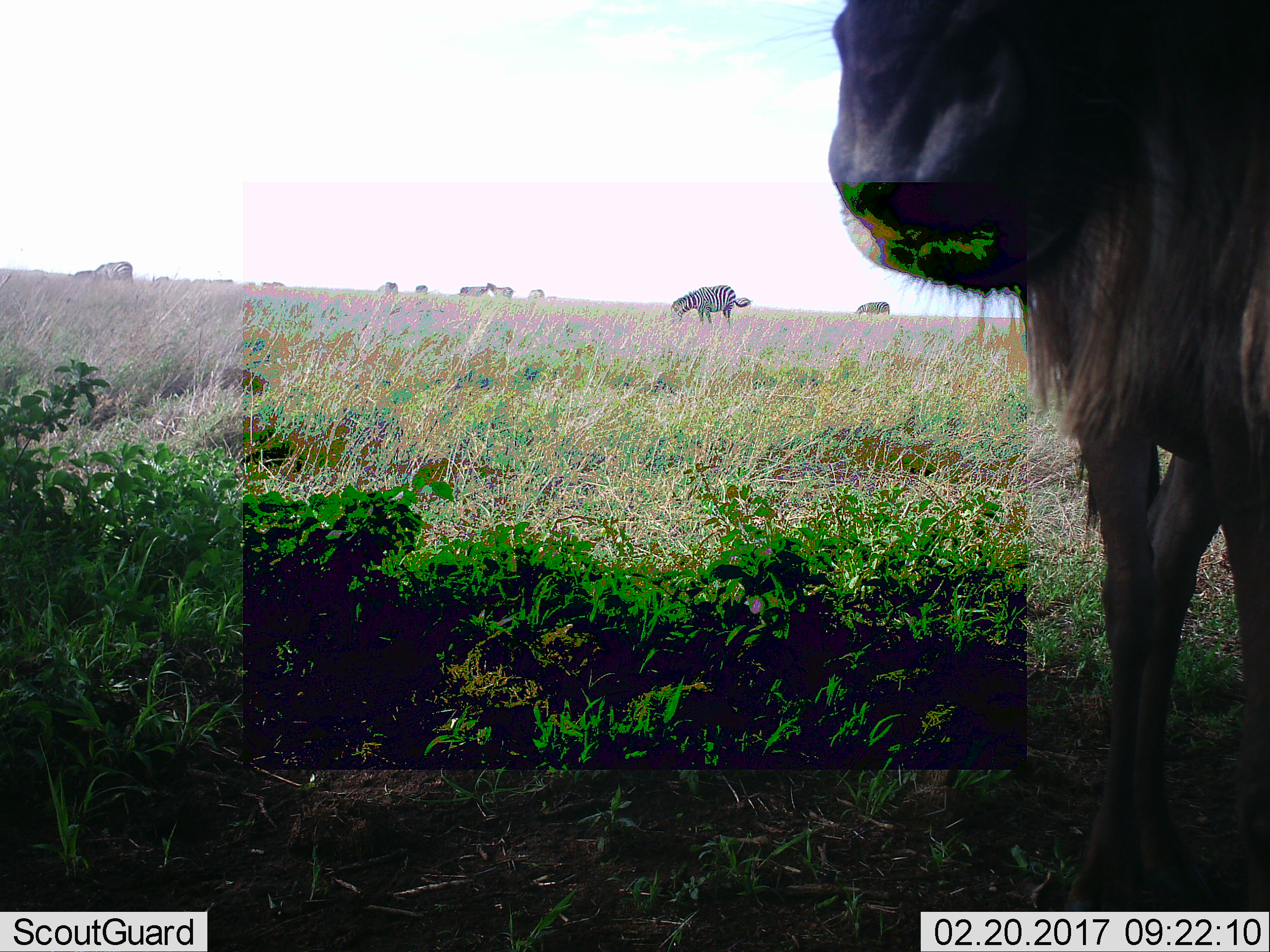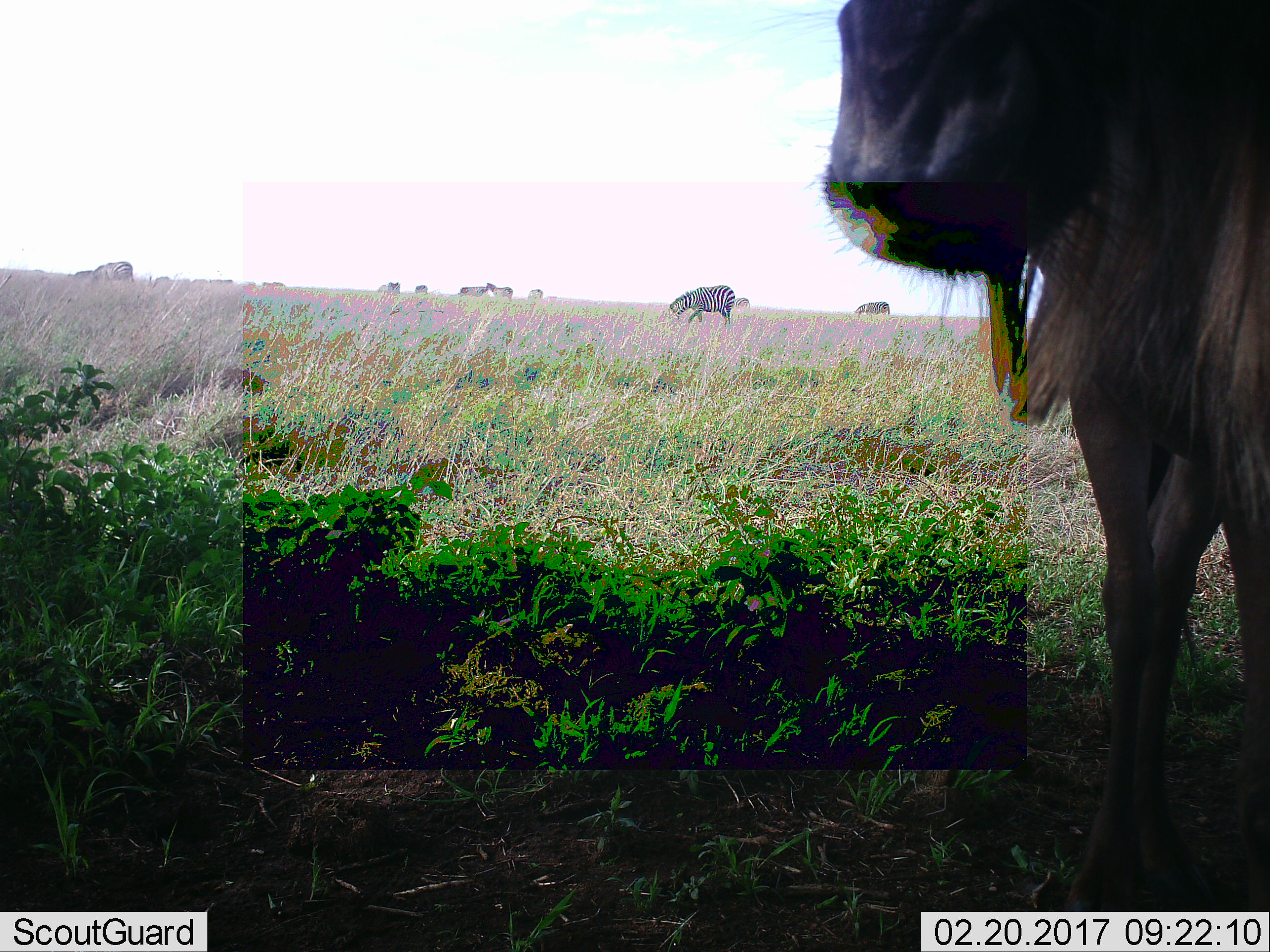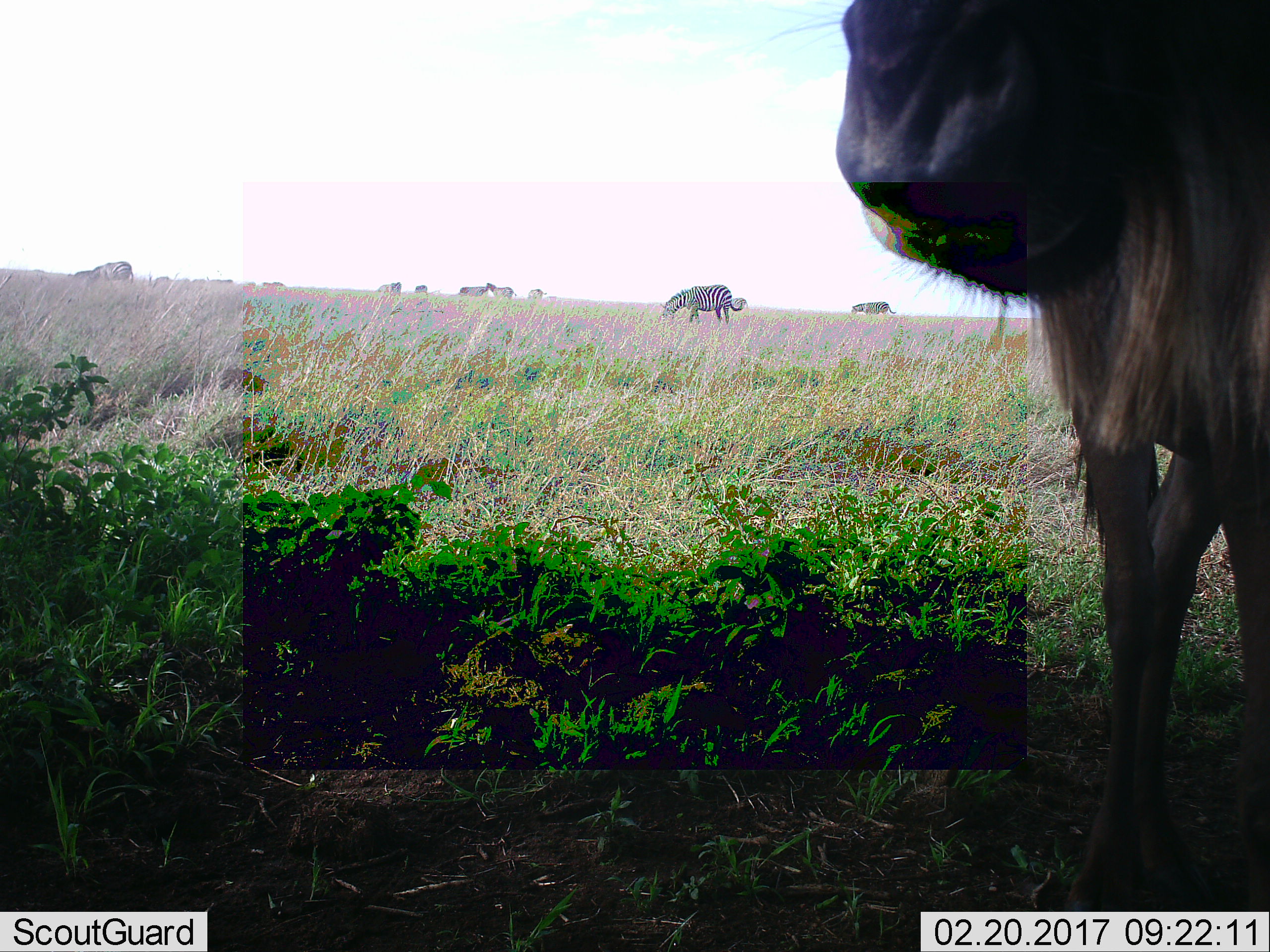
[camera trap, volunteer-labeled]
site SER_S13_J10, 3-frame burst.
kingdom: Animalia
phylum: Chordata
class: Mammalia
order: Artiodactyla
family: Bovidae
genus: Connochaetes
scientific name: Connochaetes taurinus taurinus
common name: blue wildebeest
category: wildebeestblue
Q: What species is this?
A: Wildebeestblue (blue wildebeest) (Connochaetes taurinus taurinus).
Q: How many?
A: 1.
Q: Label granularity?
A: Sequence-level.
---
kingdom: Animalia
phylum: Chordata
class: Mammalia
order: Perissodactyla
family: Equidae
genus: Equus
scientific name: Equus quagga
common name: plains zebra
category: zebraplains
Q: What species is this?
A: Zebraplains (plains zebra) (Equus quagga).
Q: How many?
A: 8.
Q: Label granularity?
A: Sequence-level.